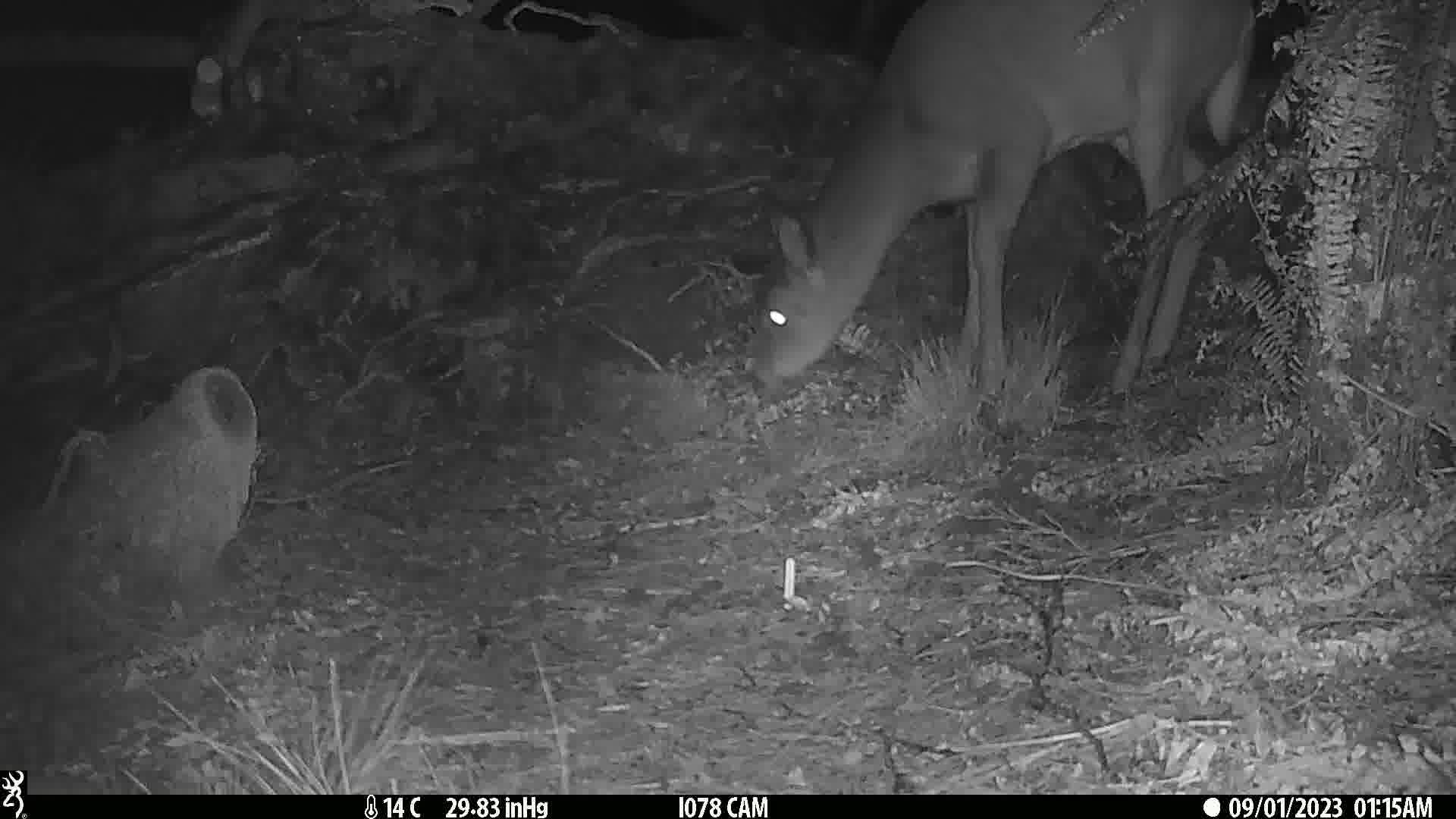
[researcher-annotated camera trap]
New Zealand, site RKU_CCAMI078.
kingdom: Animalia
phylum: Chordata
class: Mammalia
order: Artiodactyla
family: Cervidae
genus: Odocoileus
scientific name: Odocoileus virginianus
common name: white-tailed deer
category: white tailed deer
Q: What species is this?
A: White tailed deer (white-tailed deer) (Odocoileus virginianus).